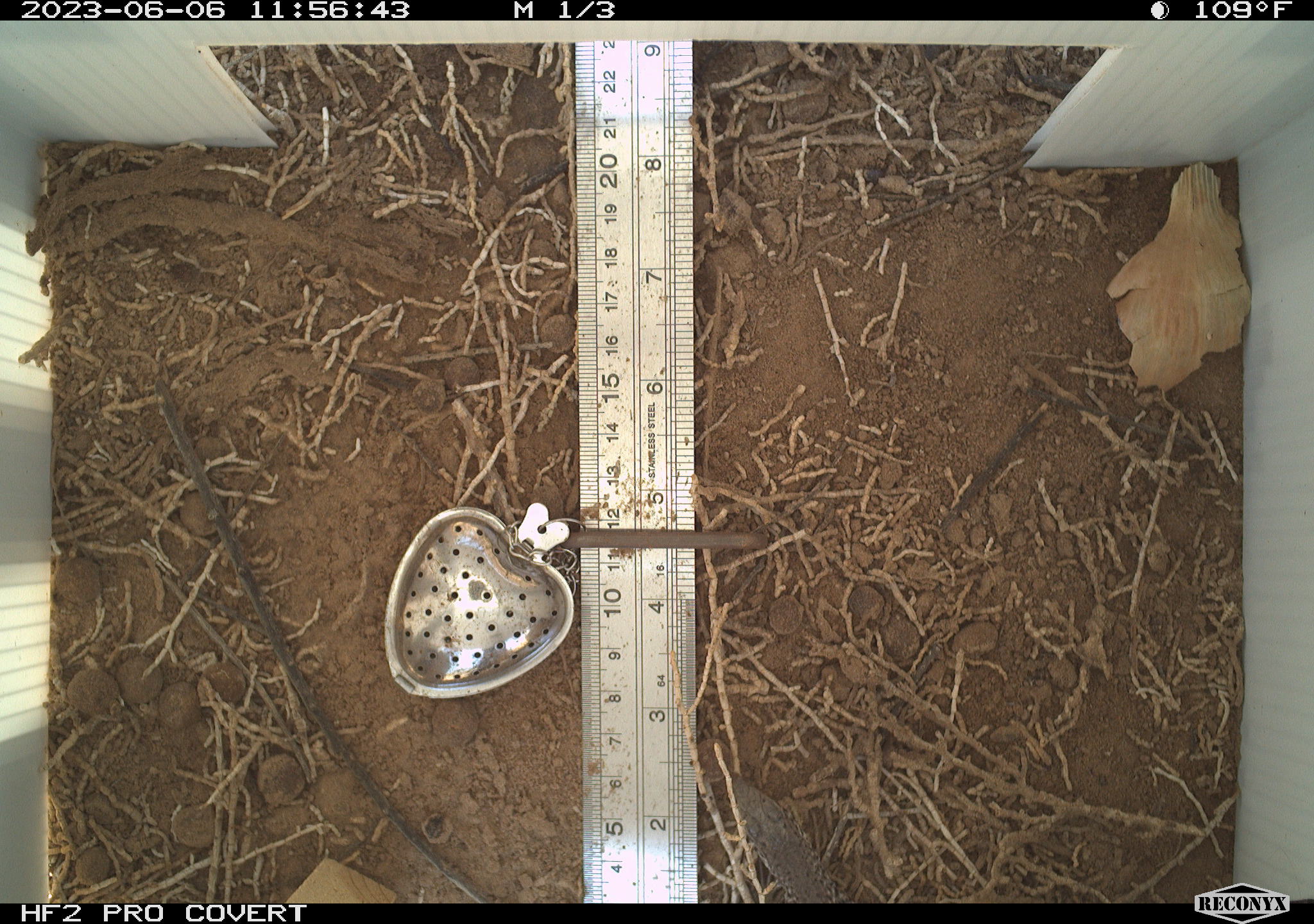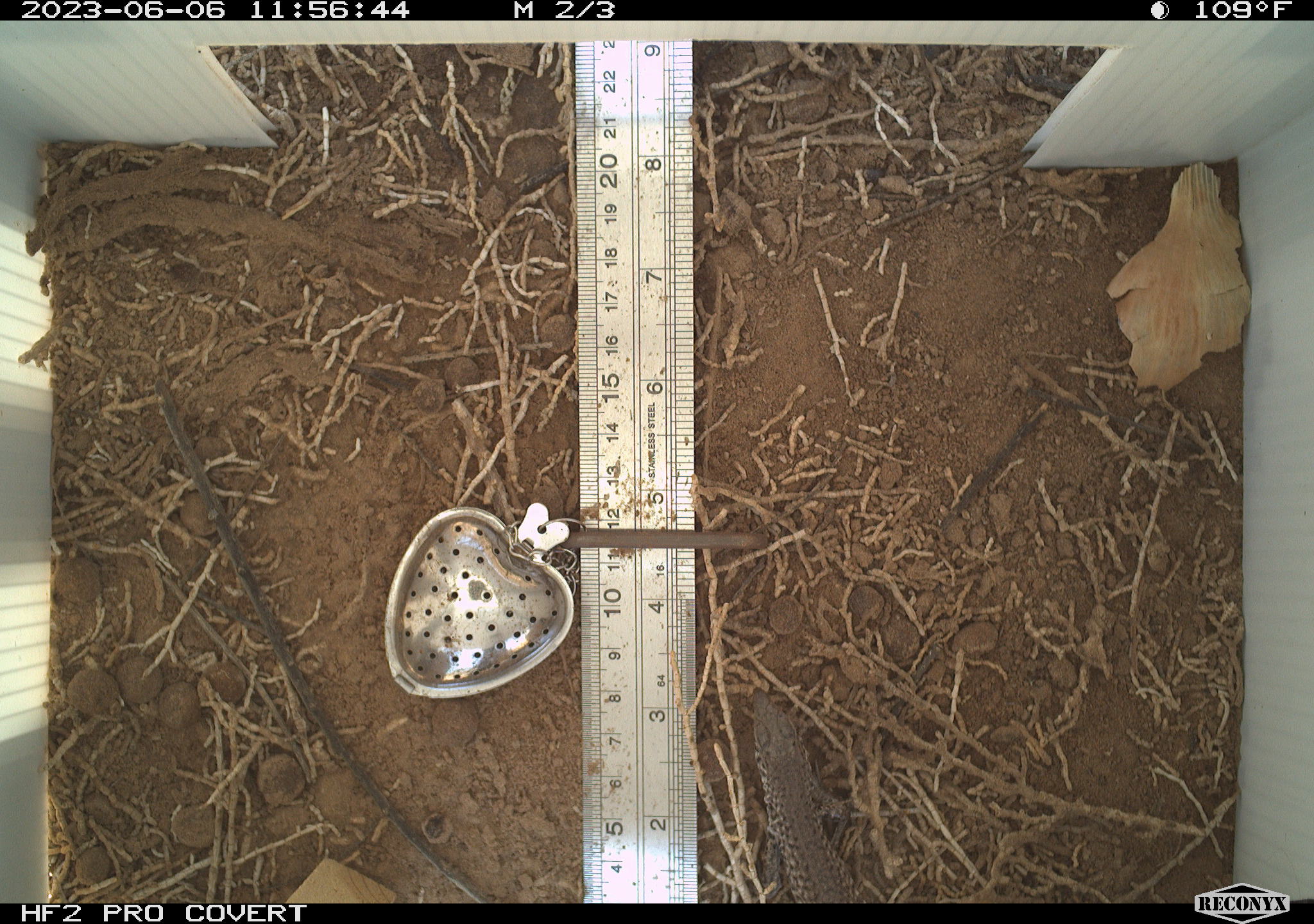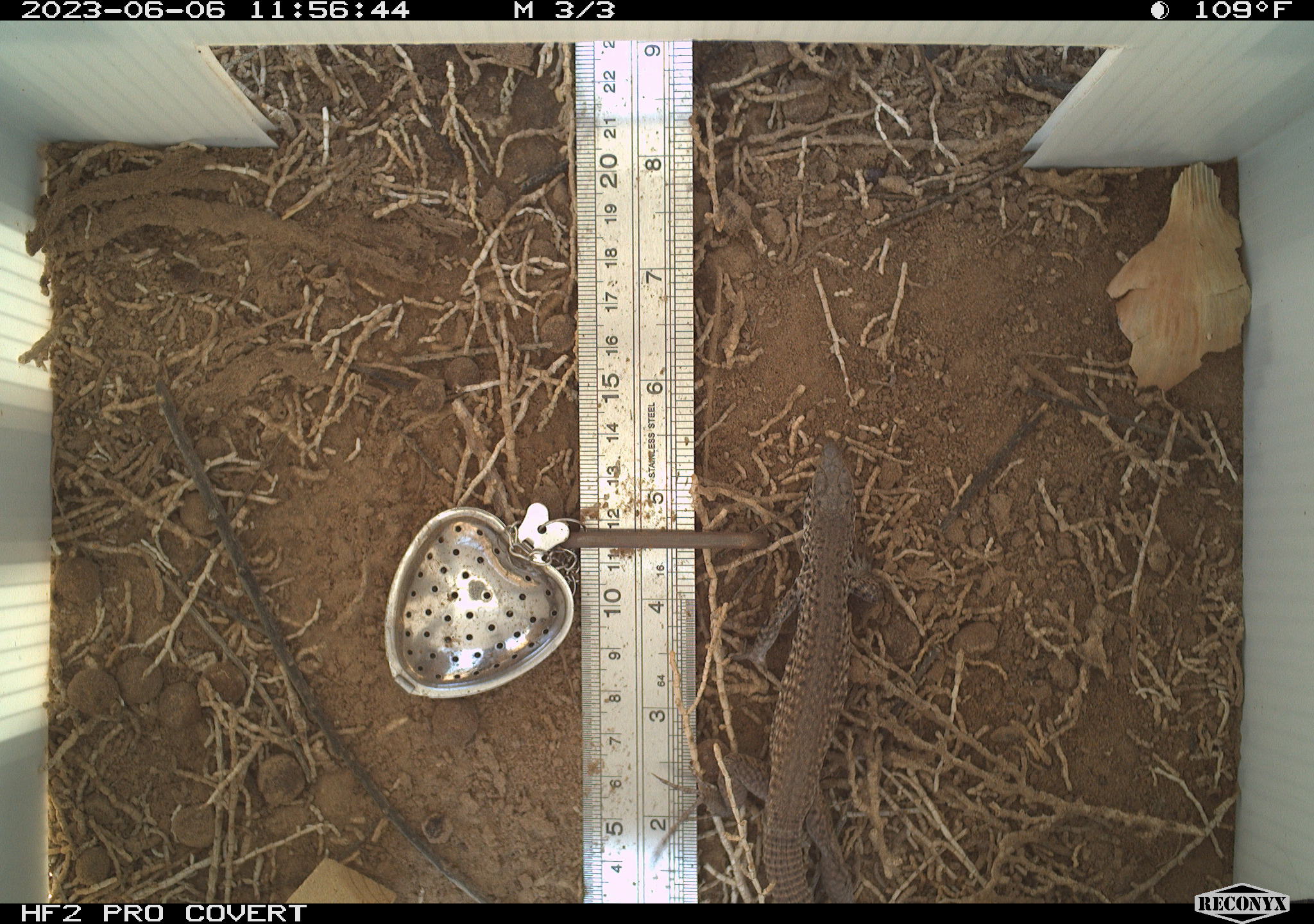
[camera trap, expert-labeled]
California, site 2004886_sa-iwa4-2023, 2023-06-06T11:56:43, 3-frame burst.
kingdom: Animalia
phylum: Chordata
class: Reptilia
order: Squamata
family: Teiidae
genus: Aspidoscelis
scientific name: Aspidoscelis tigris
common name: western whiptail